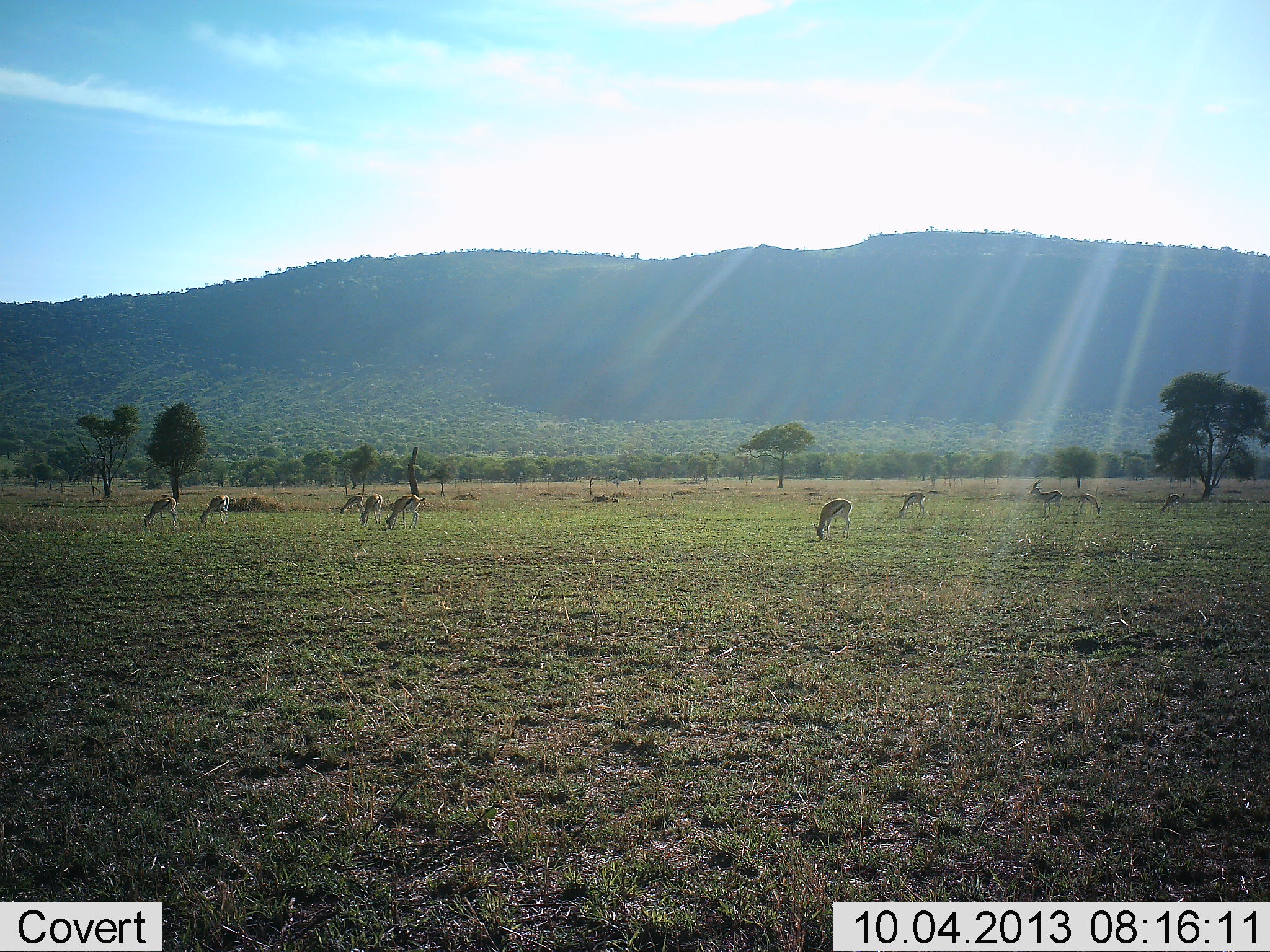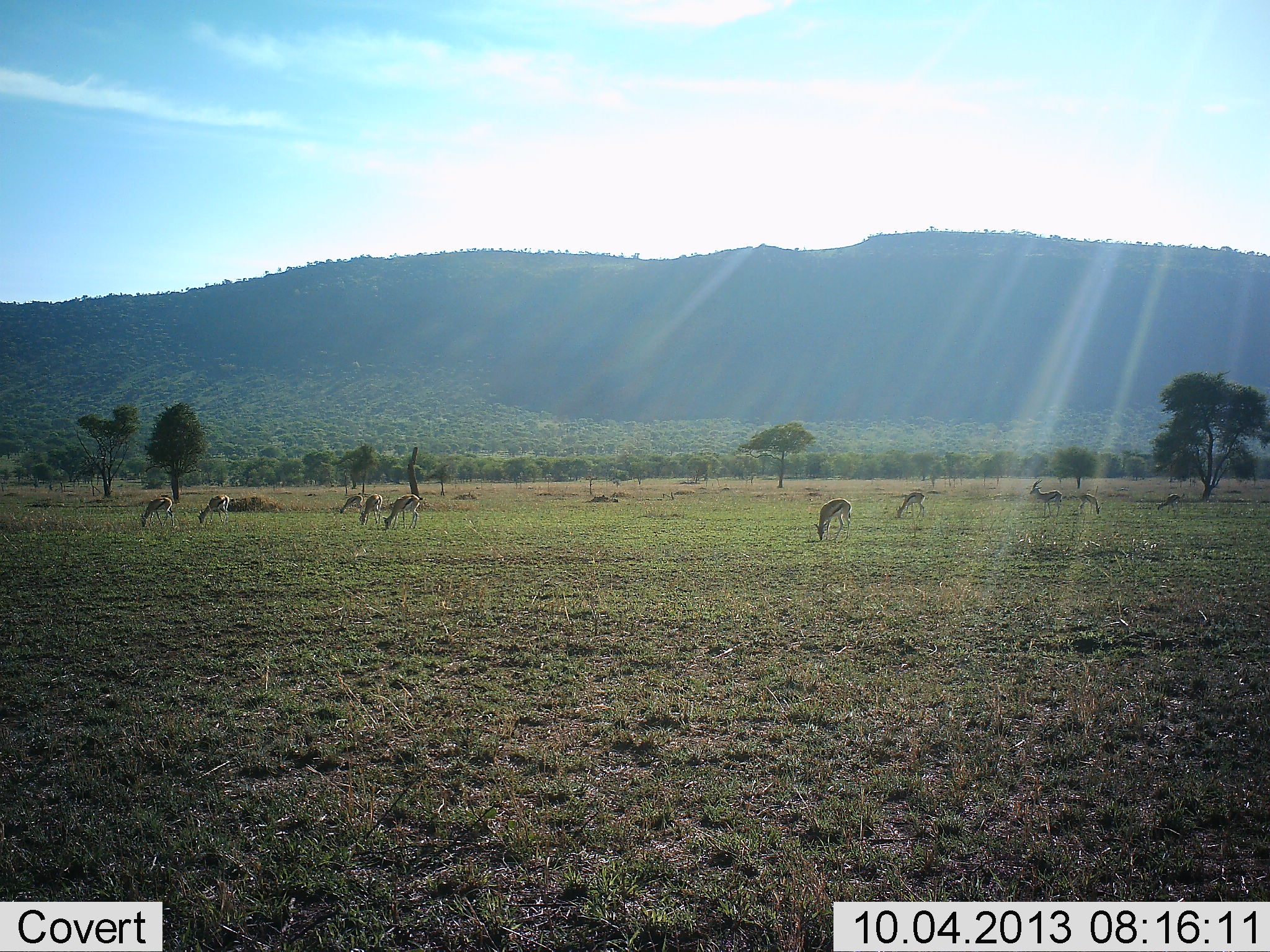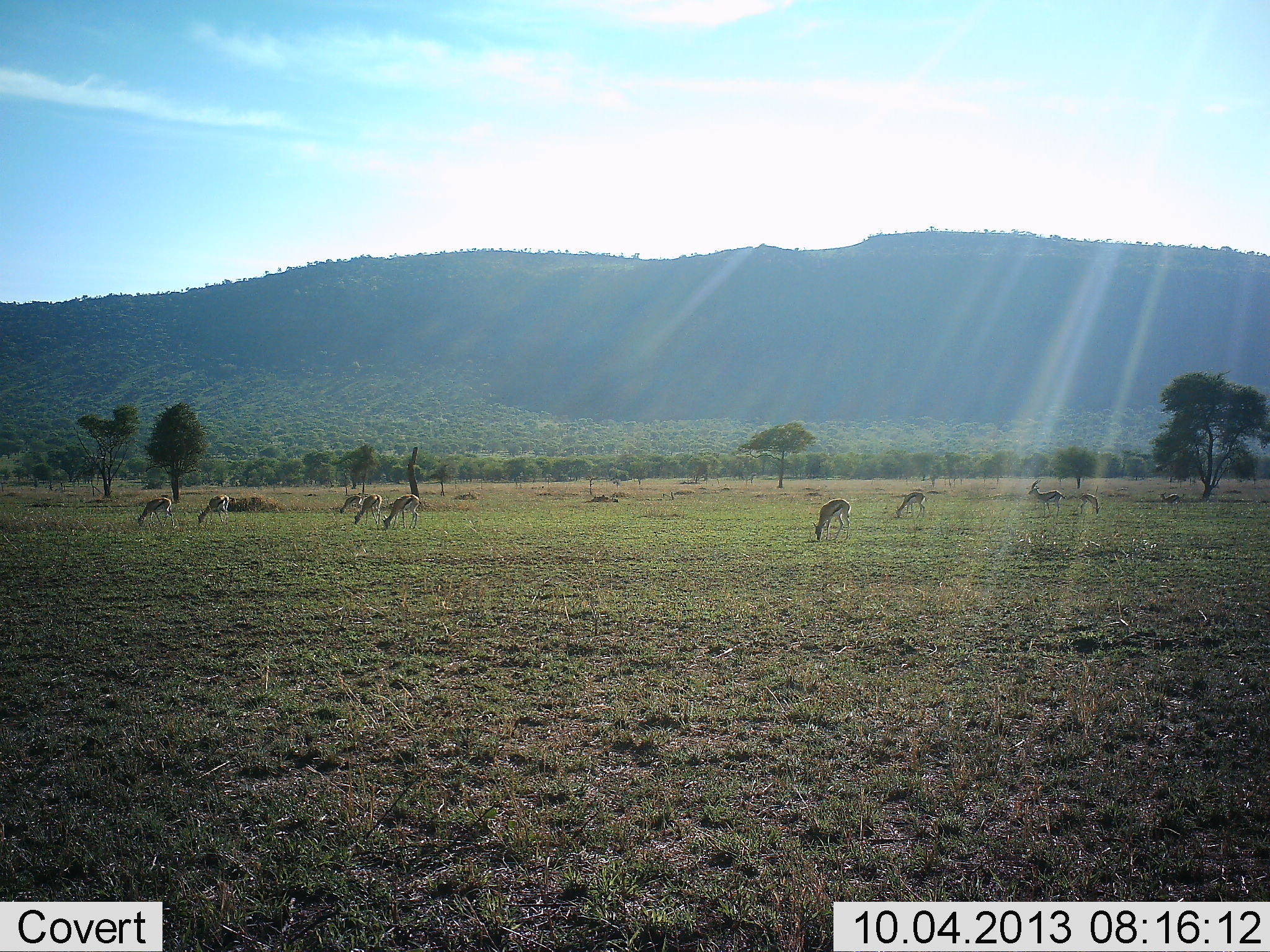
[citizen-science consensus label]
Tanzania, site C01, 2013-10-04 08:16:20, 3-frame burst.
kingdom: Animalia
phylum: Chordata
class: Mammalia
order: Artiodactyla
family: Bovidae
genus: Eudorcas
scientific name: Eudorcas thomsonii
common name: thomson's gazelle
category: gazellethomsons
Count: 10.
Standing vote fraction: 49%.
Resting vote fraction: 5%.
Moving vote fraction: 5%.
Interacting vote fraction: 3%.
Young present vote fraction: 0%.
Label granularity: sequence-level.